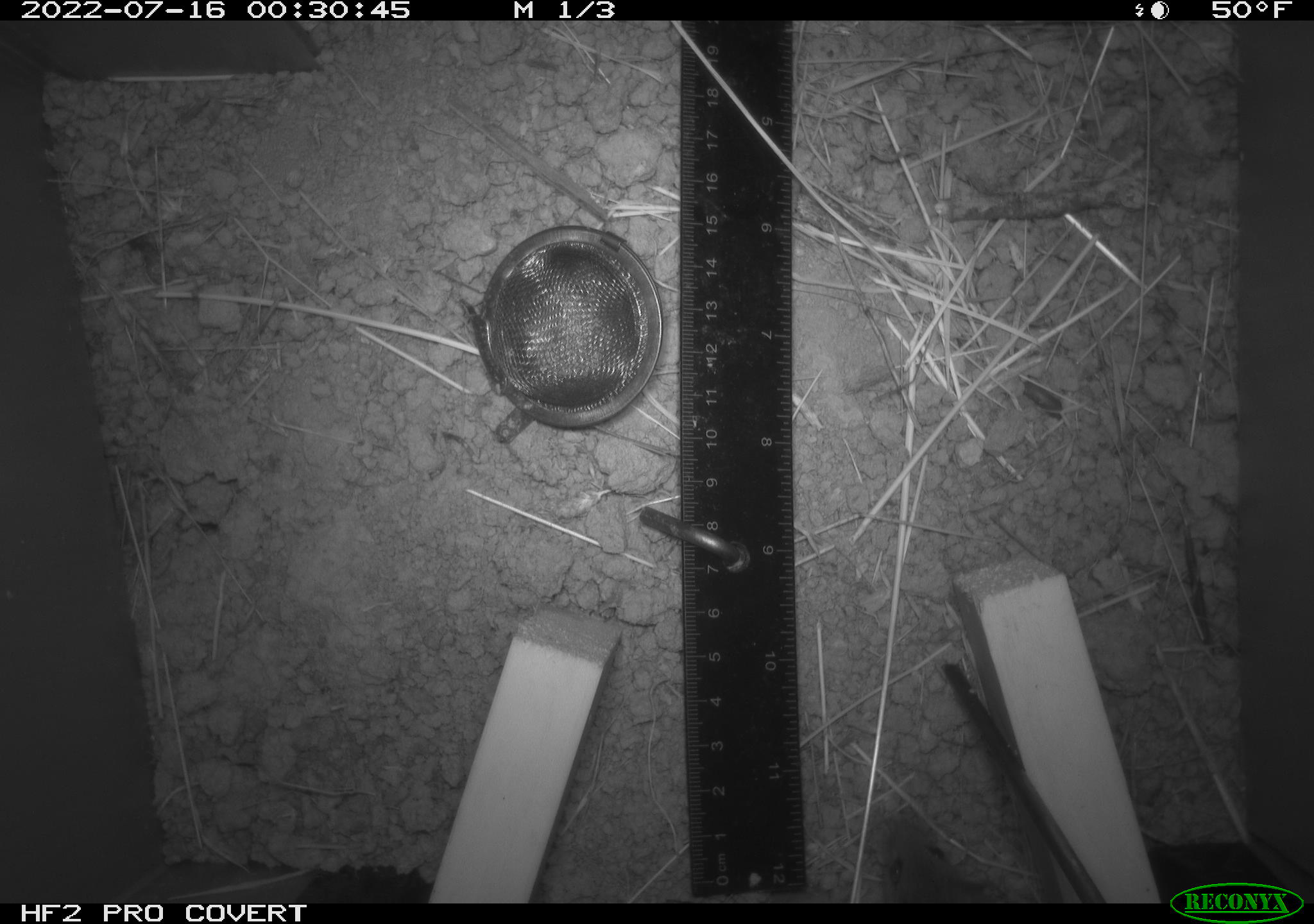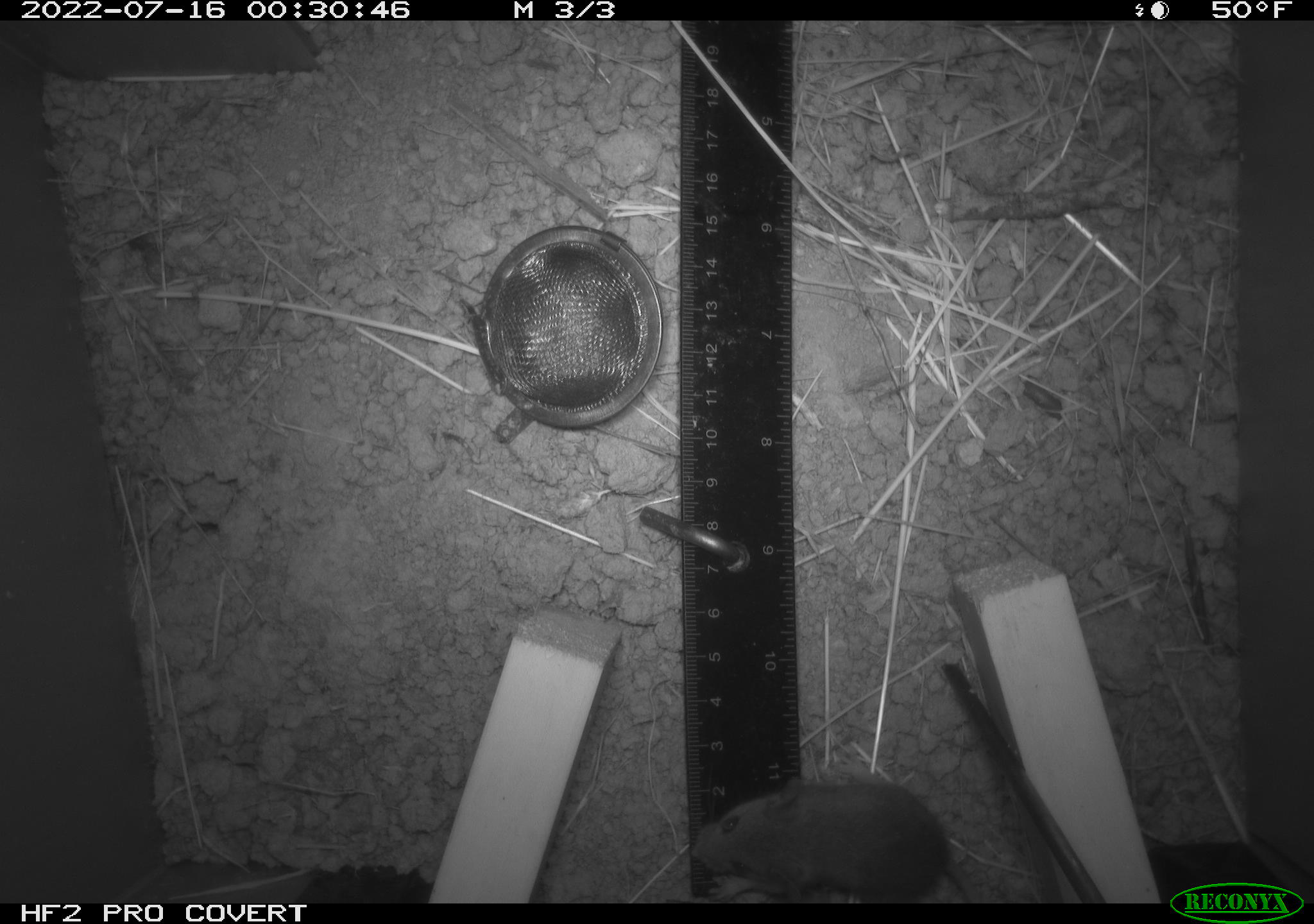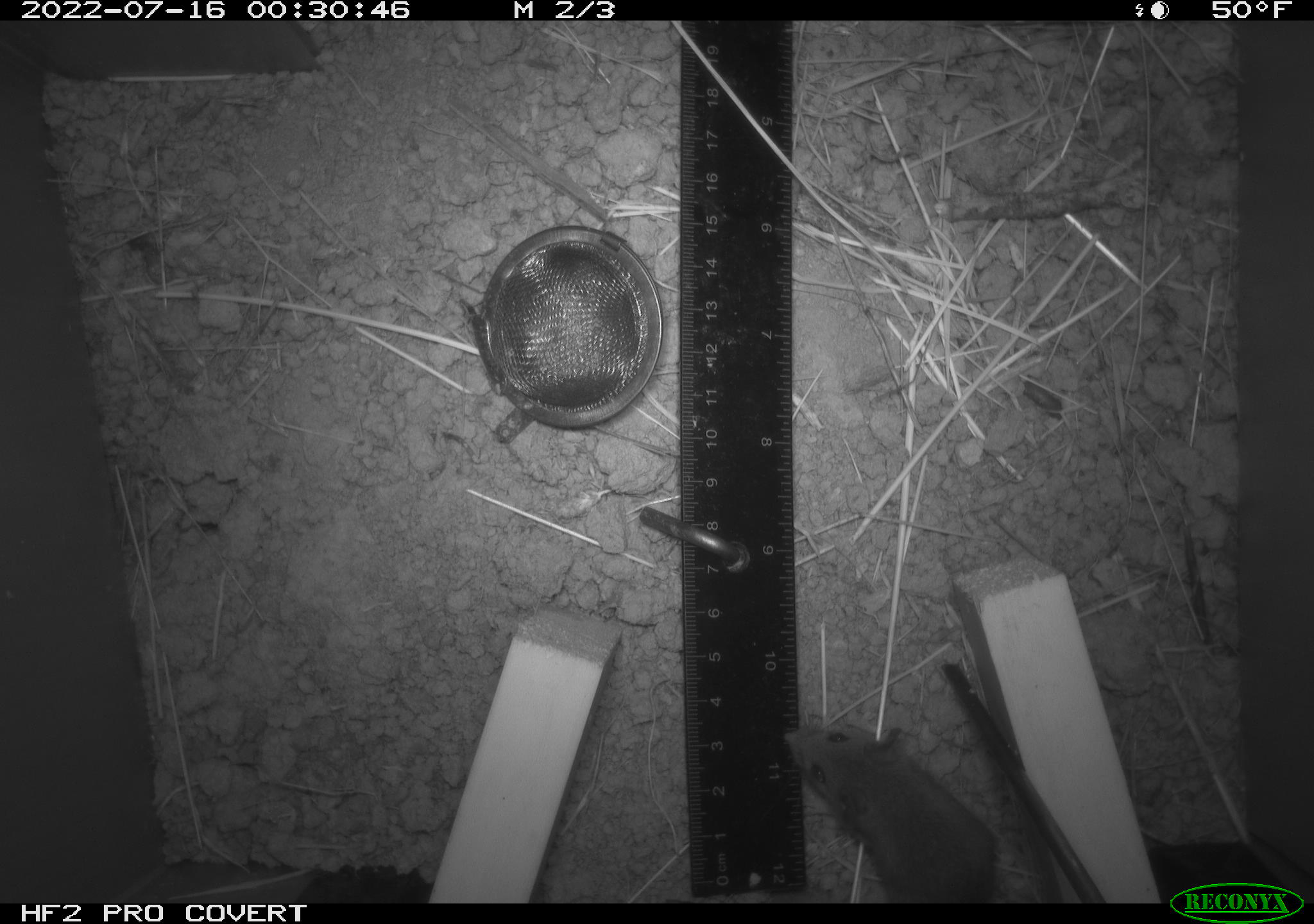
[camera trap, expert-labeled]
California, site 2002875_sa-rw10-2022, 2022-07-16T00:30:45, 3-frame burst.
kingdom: Animalia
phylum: Chordata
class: Mammalia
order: Rodentia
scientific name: Rodentia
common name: mouse species